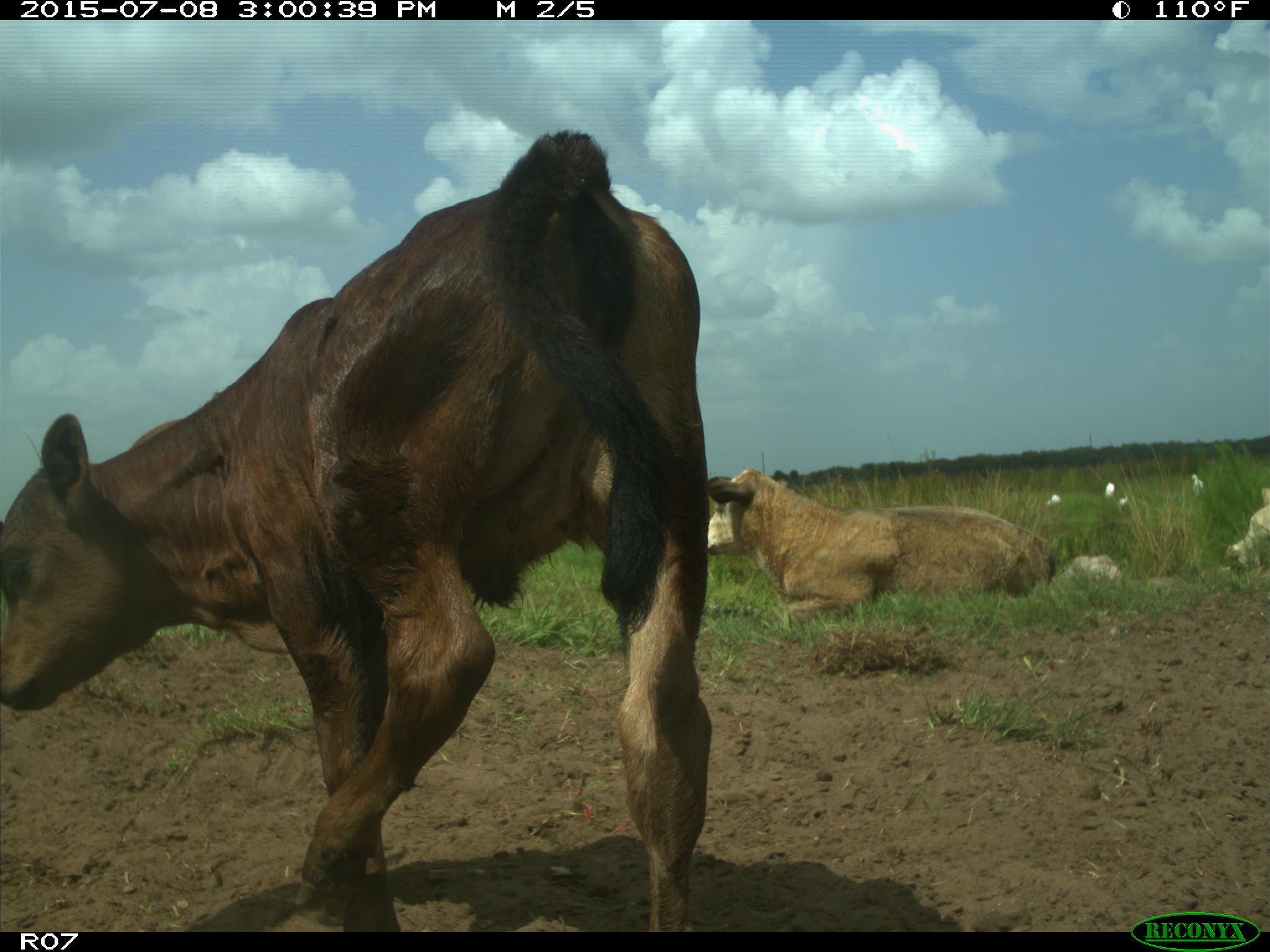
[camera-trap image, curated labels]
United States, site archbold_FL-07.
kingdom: Animalia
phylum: Chordata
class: Mammalia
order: Artiodactyla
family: Bovidae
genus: Bos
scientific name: Bos taurus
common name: domestic cow